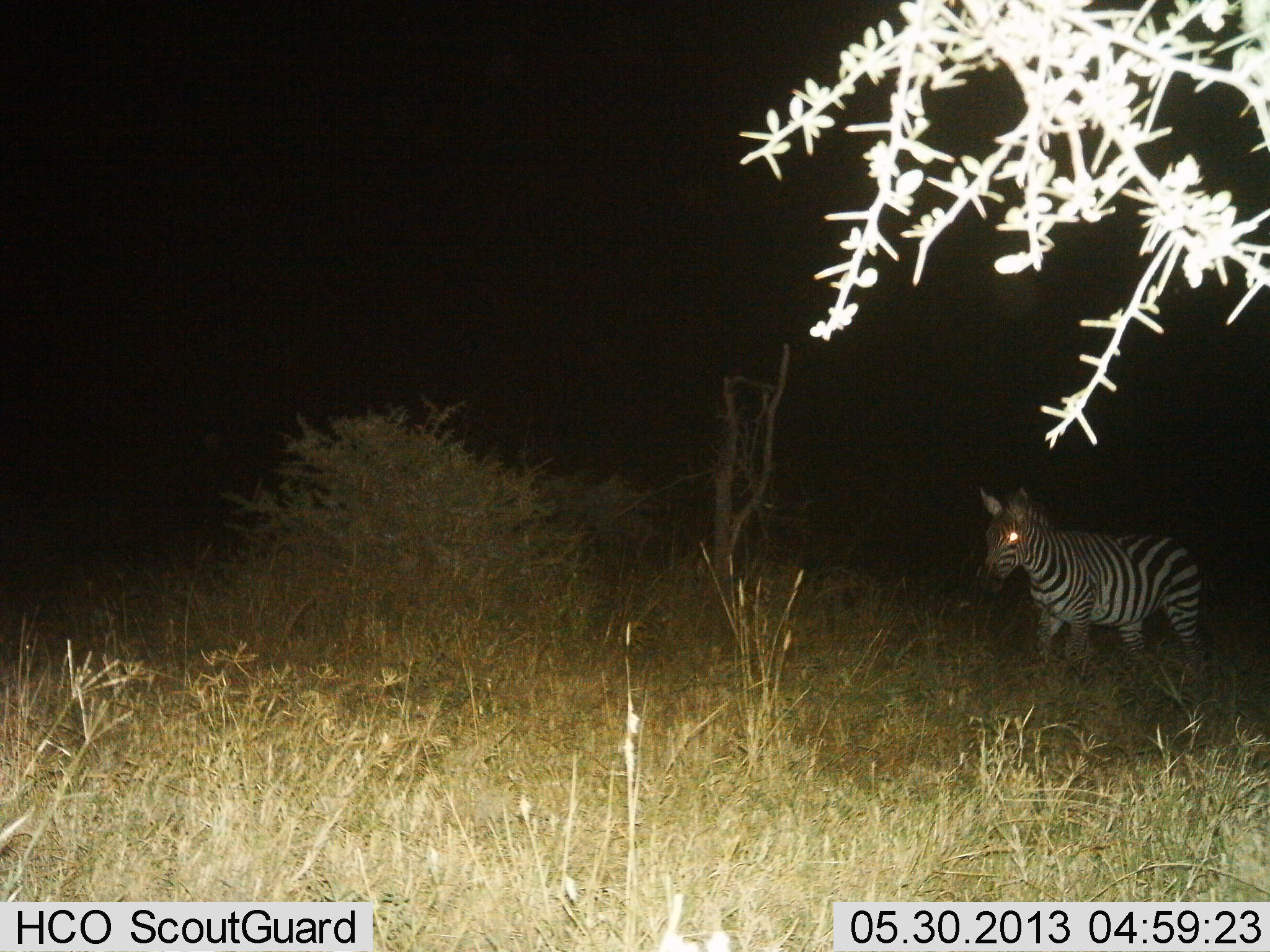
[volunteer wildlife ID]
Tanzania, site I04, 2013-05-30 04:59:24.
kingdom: Animalia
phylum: Chordata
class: Mammalia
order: Perissodactyla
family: Equidae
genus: Equus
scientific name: Equus quagga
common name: plains zebra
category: zebra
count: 1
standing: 58%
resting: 0%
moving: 42%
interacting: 0%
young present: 0%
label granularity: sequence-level